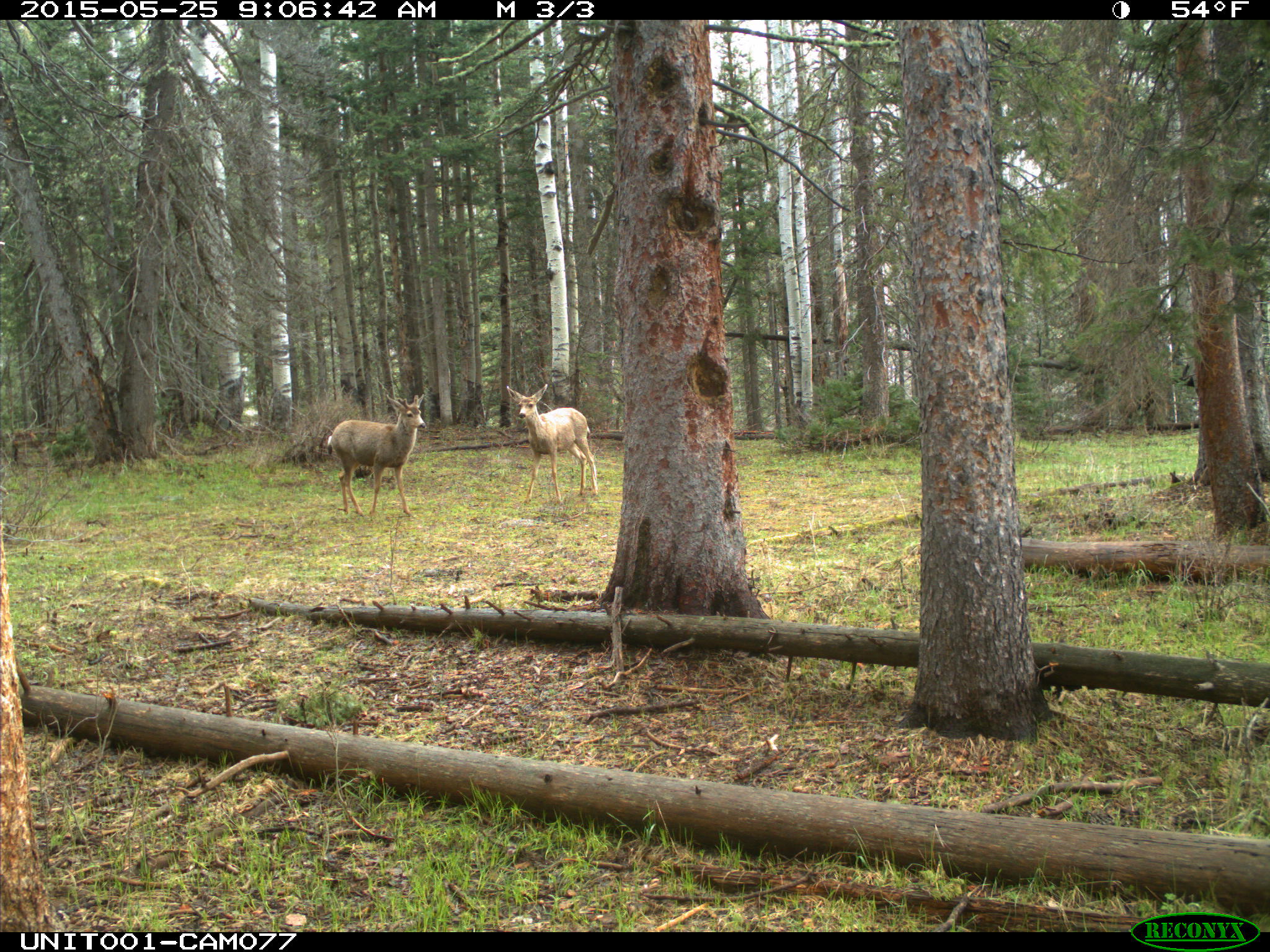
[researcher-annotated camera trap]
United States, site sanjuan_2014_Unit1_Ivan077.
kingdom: Animalia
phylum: Chordata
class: Mammalia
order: Artiodactyla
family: Cervidae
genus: Odocoileus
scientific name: Odocoileus hemionus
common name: mule deer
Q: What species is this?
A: Odocoileus hemionus (mule deer).